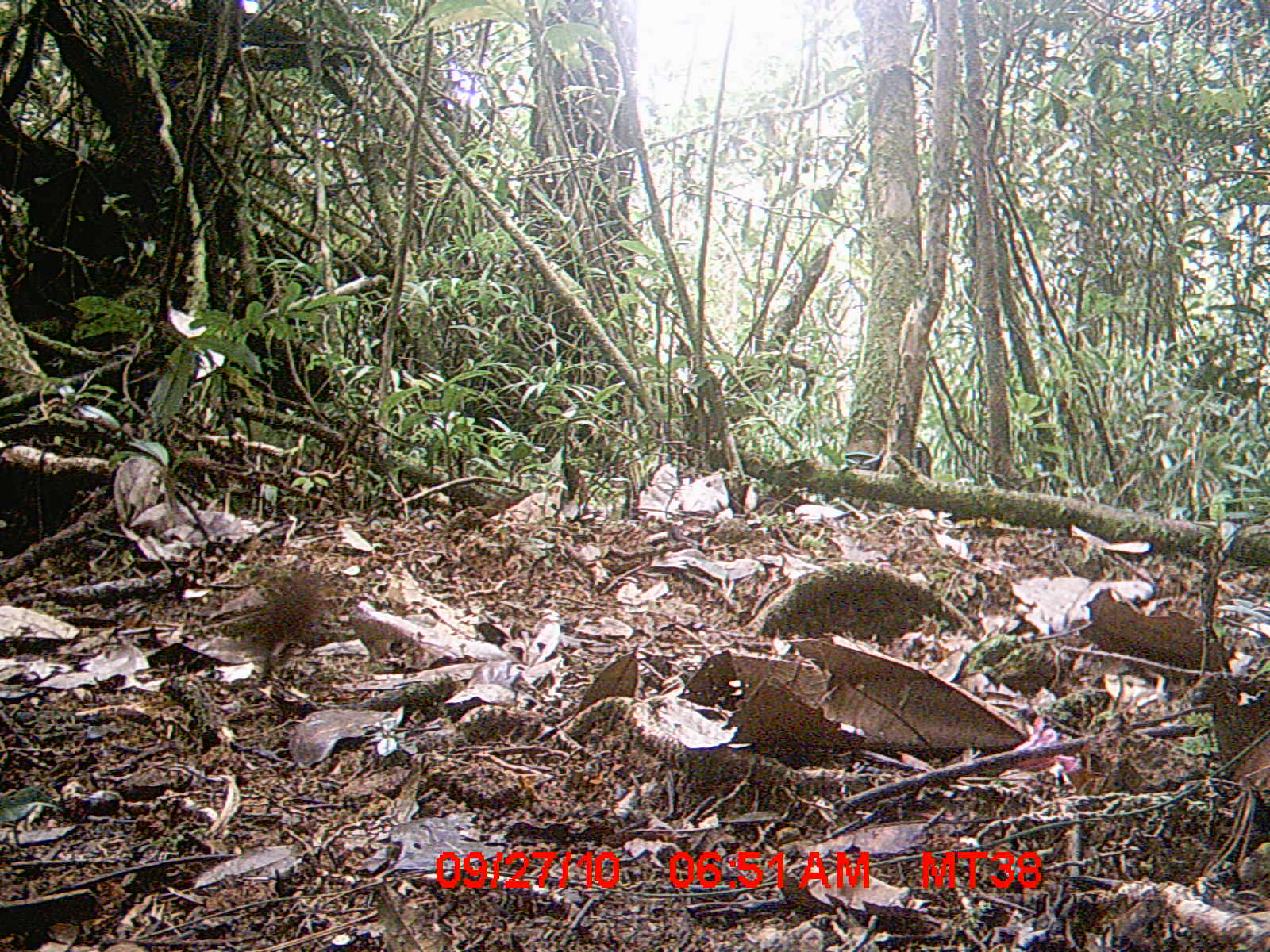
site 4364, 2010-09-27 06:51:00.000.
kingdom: Animalia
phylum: Chordata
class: Mammalia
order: Rodentia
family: Muridae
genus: Rattus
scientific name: Rattus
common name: rodent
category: unknown rat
Unknown rat (rodent) (Rattus), count 1.